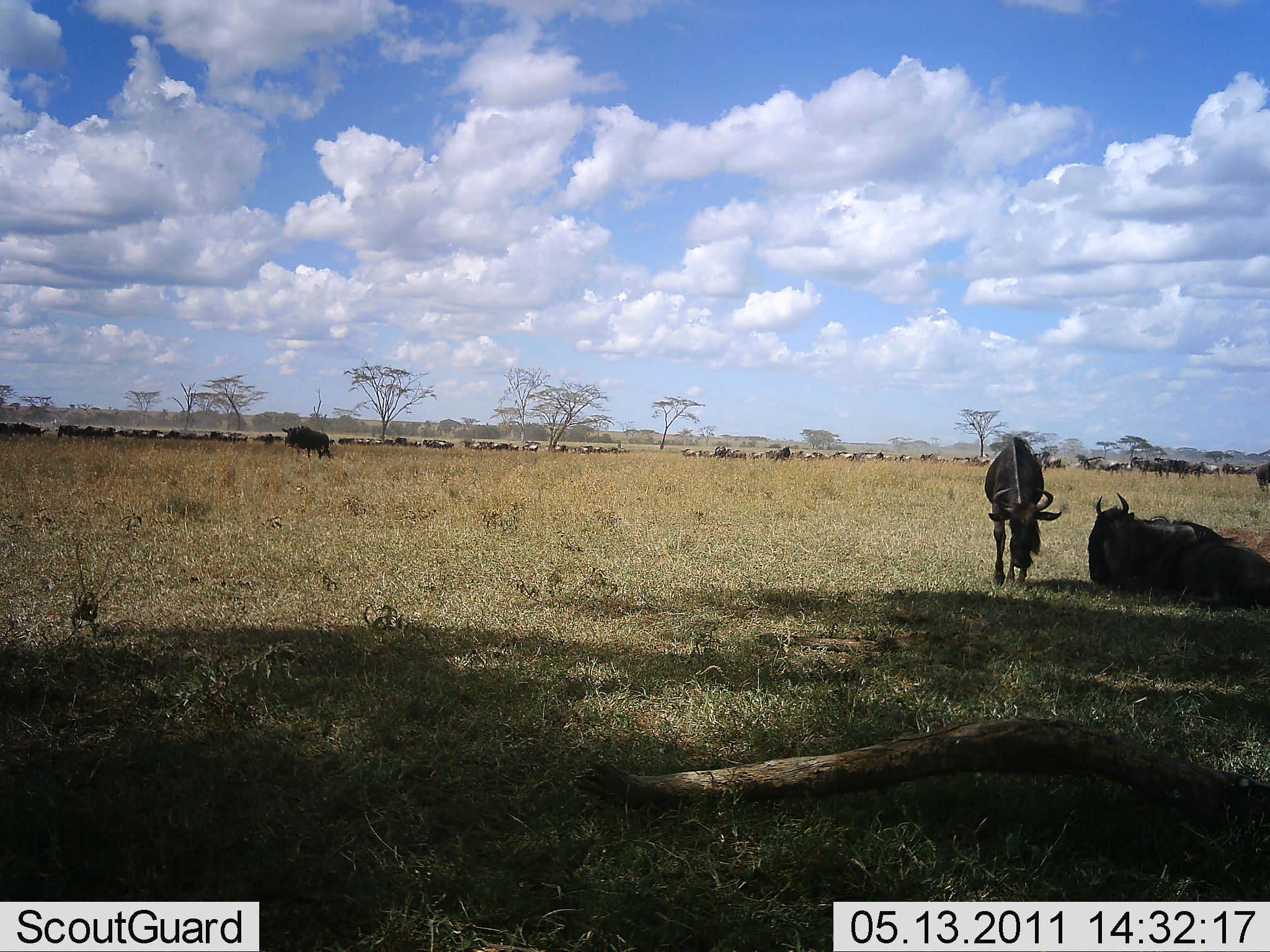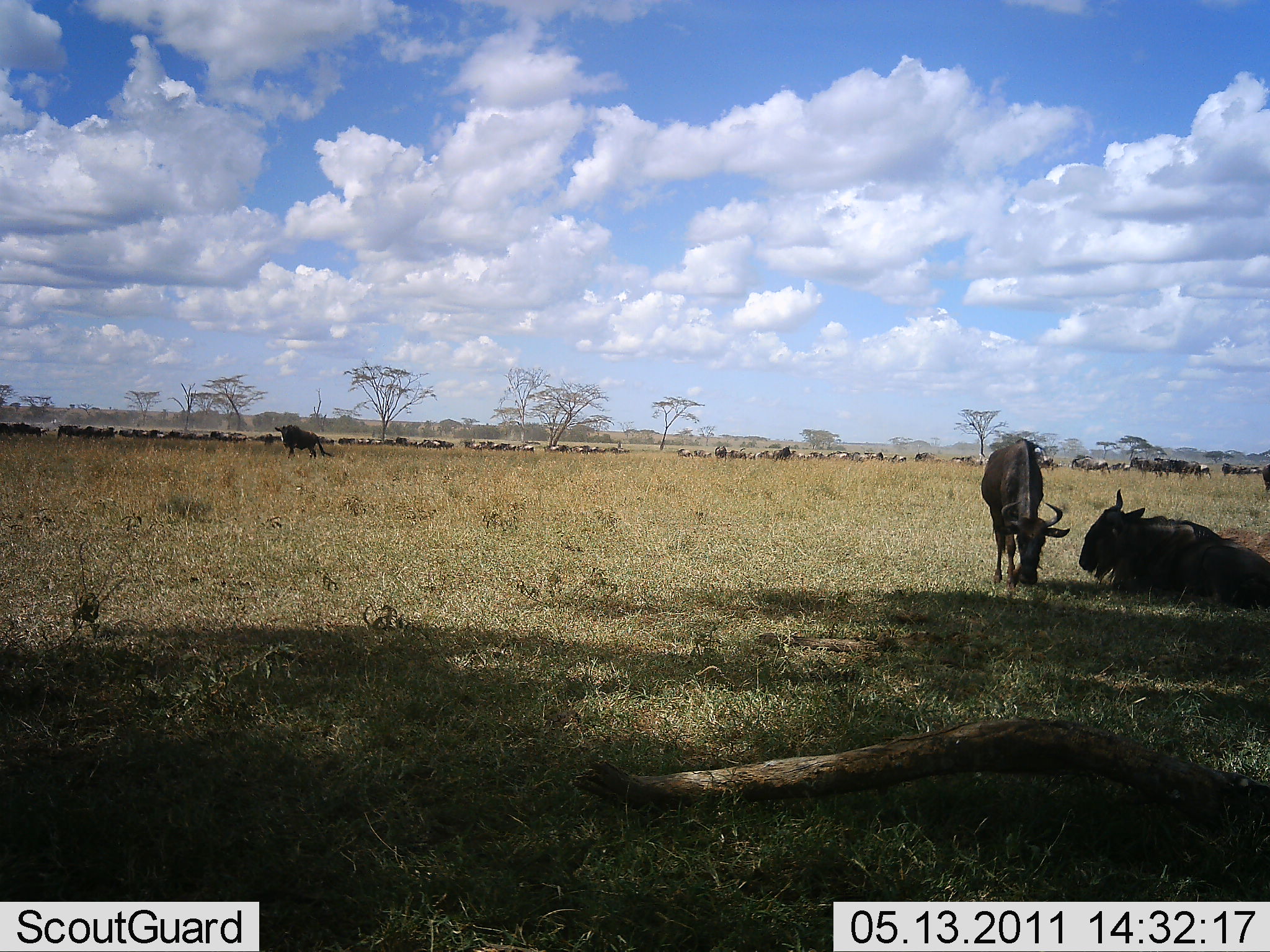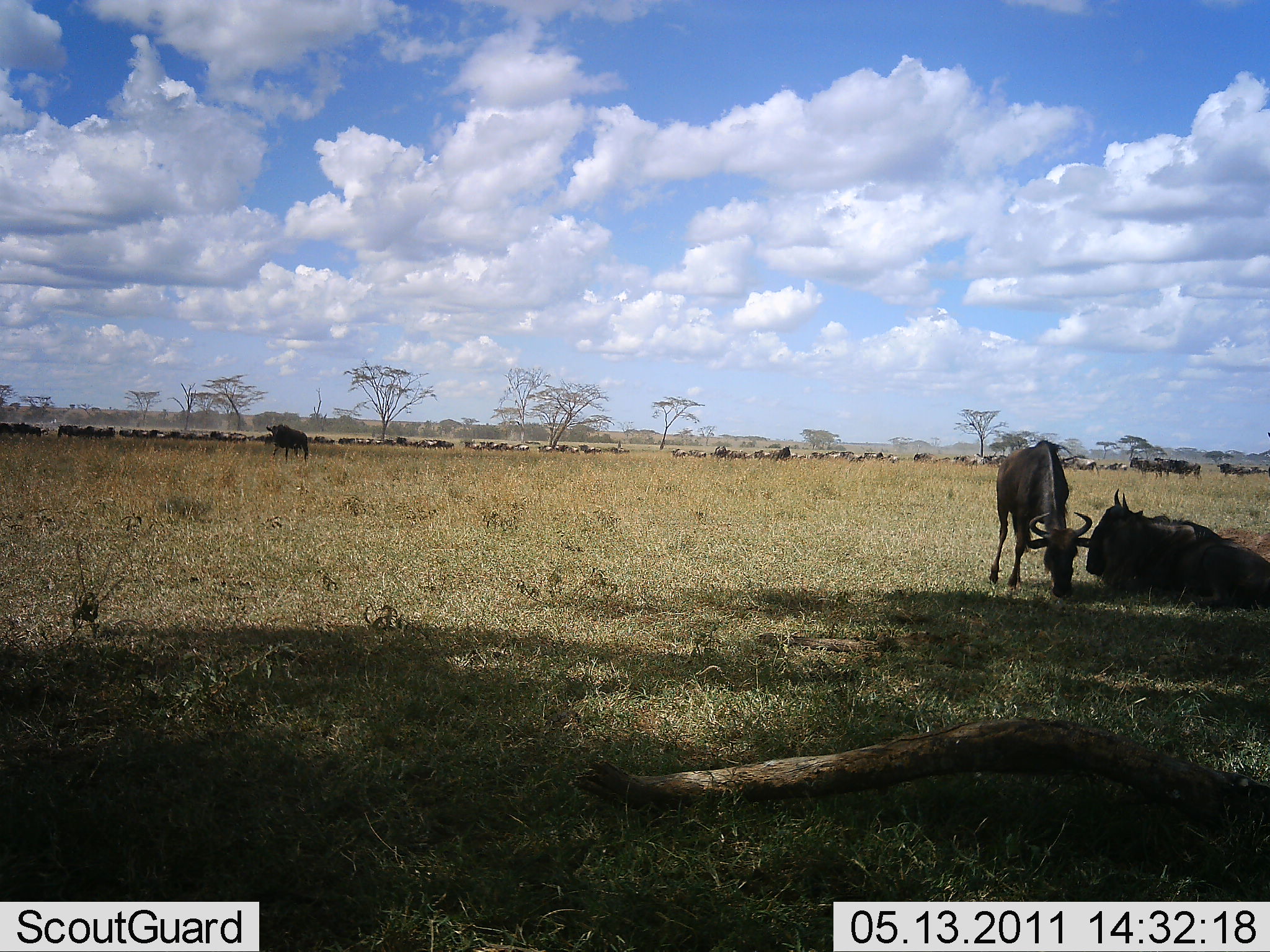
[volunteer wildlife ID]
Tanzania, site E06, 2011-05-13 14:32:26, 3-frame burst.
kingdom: Animalia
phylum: Chordata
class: Mammalia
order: Artiodactyla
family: Bovidae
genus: Connochaetes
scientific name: Connochaetes taurinus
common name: blue wildebeest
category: wildebeest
Wildebeest (blue wildebeest) (Connochaetes taurinus), count 51+. Behavior (volunteer vote fractions): standing 36%, resting 71%, moving 43%, interacting 7%. Young present (vote fraction): 7%. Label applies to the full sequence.